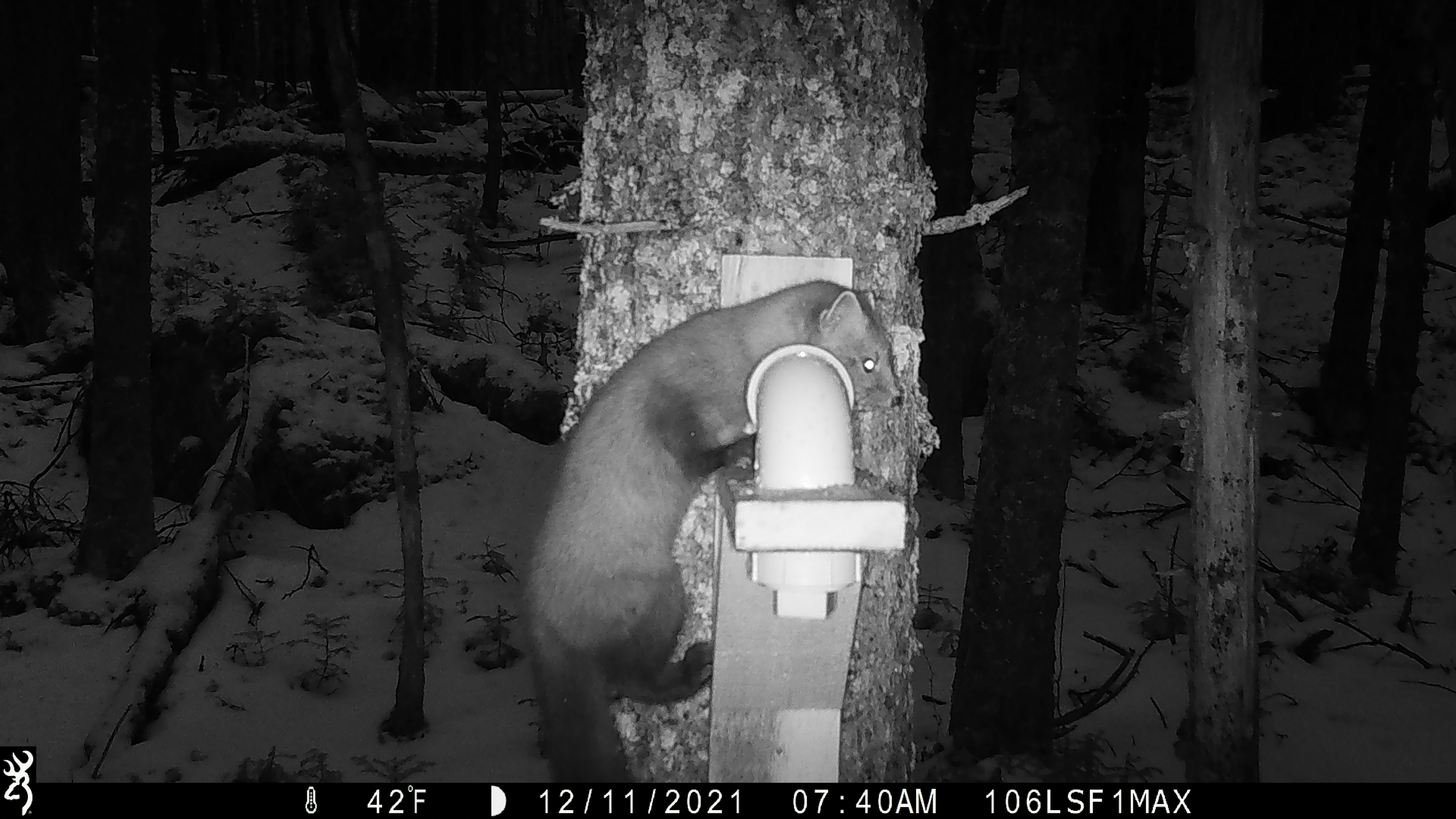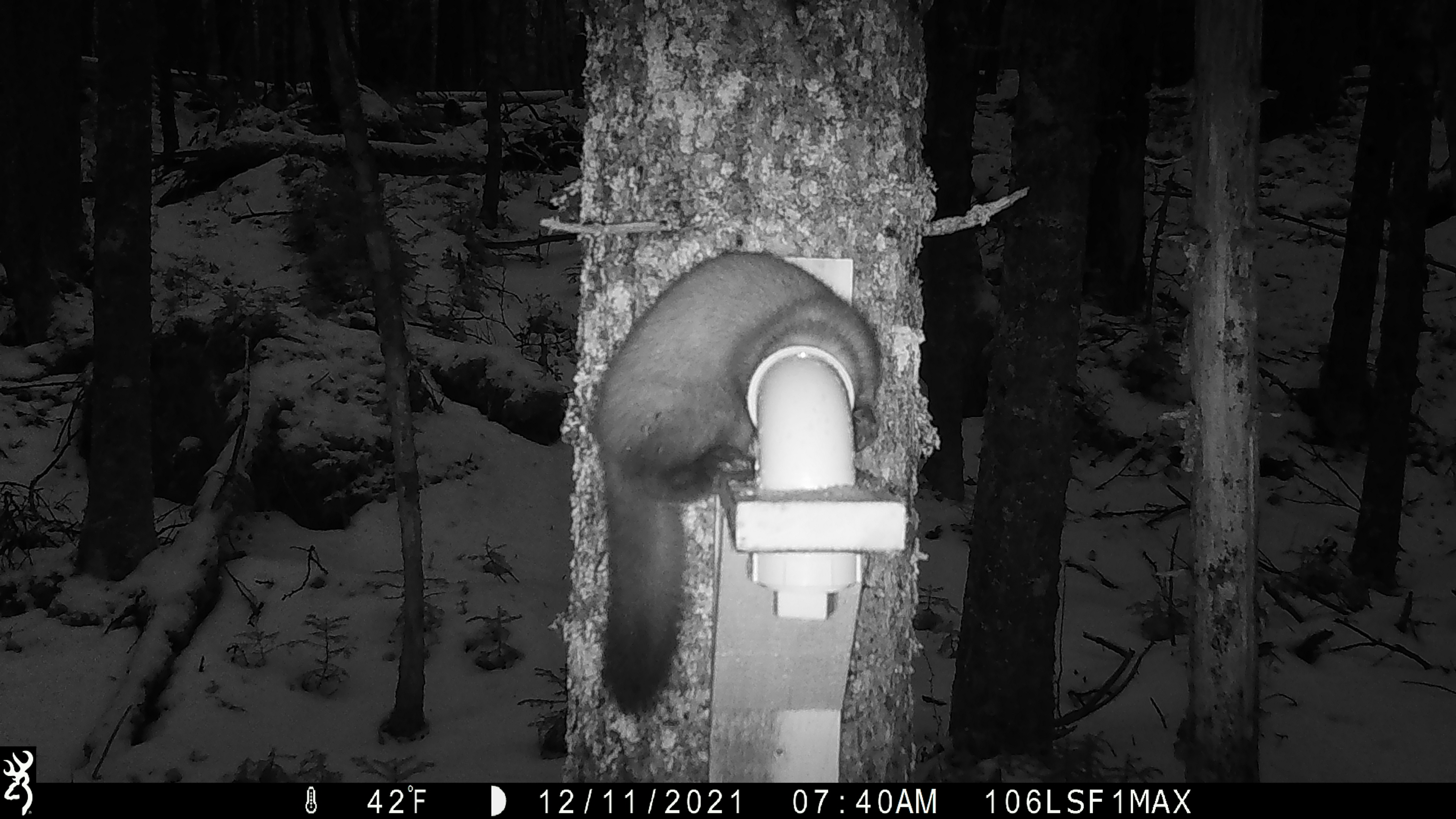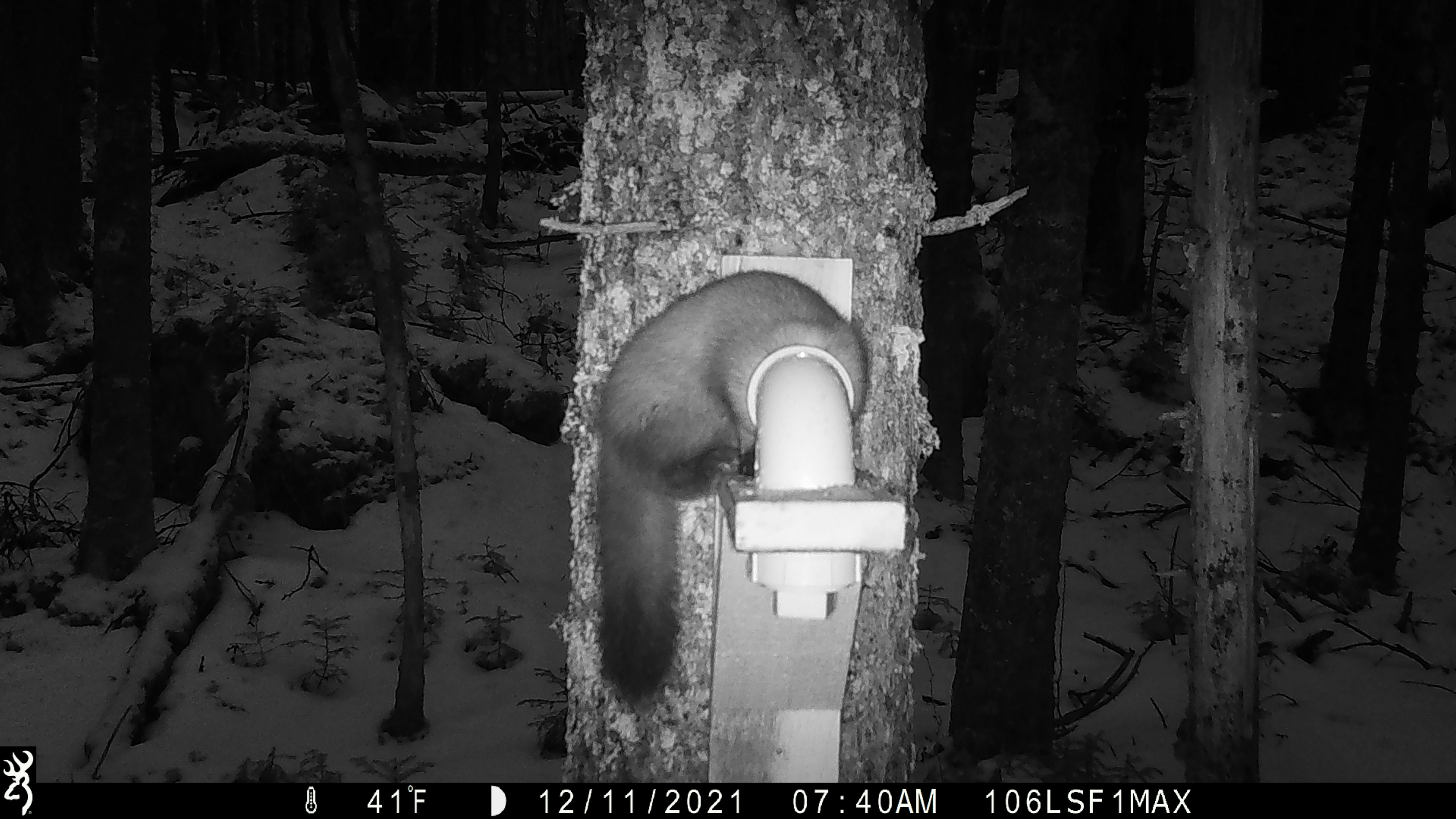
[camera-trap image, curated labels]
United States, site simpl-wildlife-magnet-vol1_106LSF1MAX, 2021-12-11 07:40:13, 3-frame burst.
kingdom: Animalia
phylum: Chordata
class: Mammalia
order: Carnivora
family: Mustelidae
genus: Martes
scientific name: Martes americana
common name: american marten